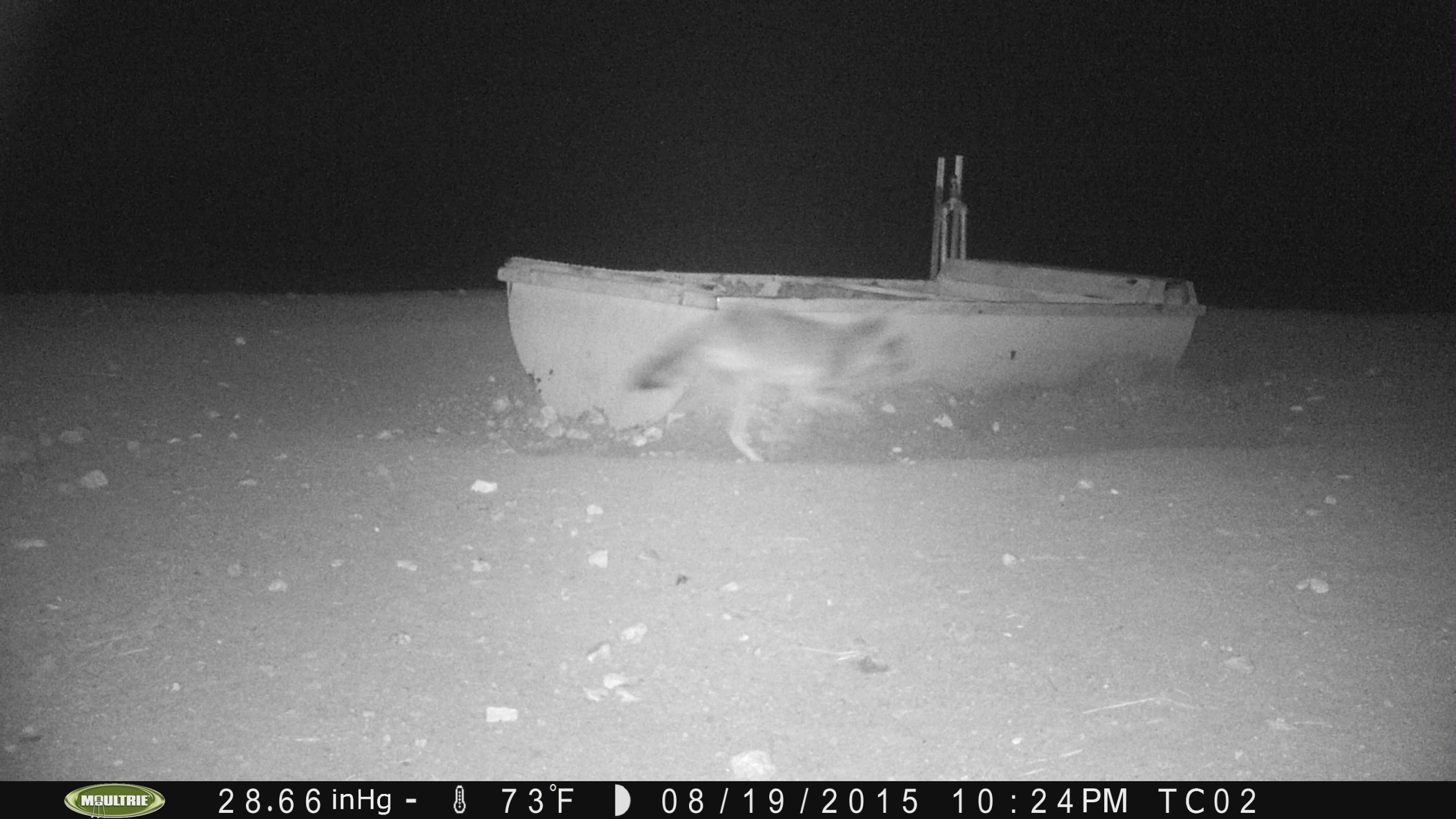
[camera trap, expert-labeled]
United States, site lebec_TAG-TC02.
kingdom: Animalia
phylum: Chordata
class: Mammalia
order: Carnivora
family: Canidae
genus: Canis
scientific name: Canis latrans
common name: coyote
Canis latrans (coyote).